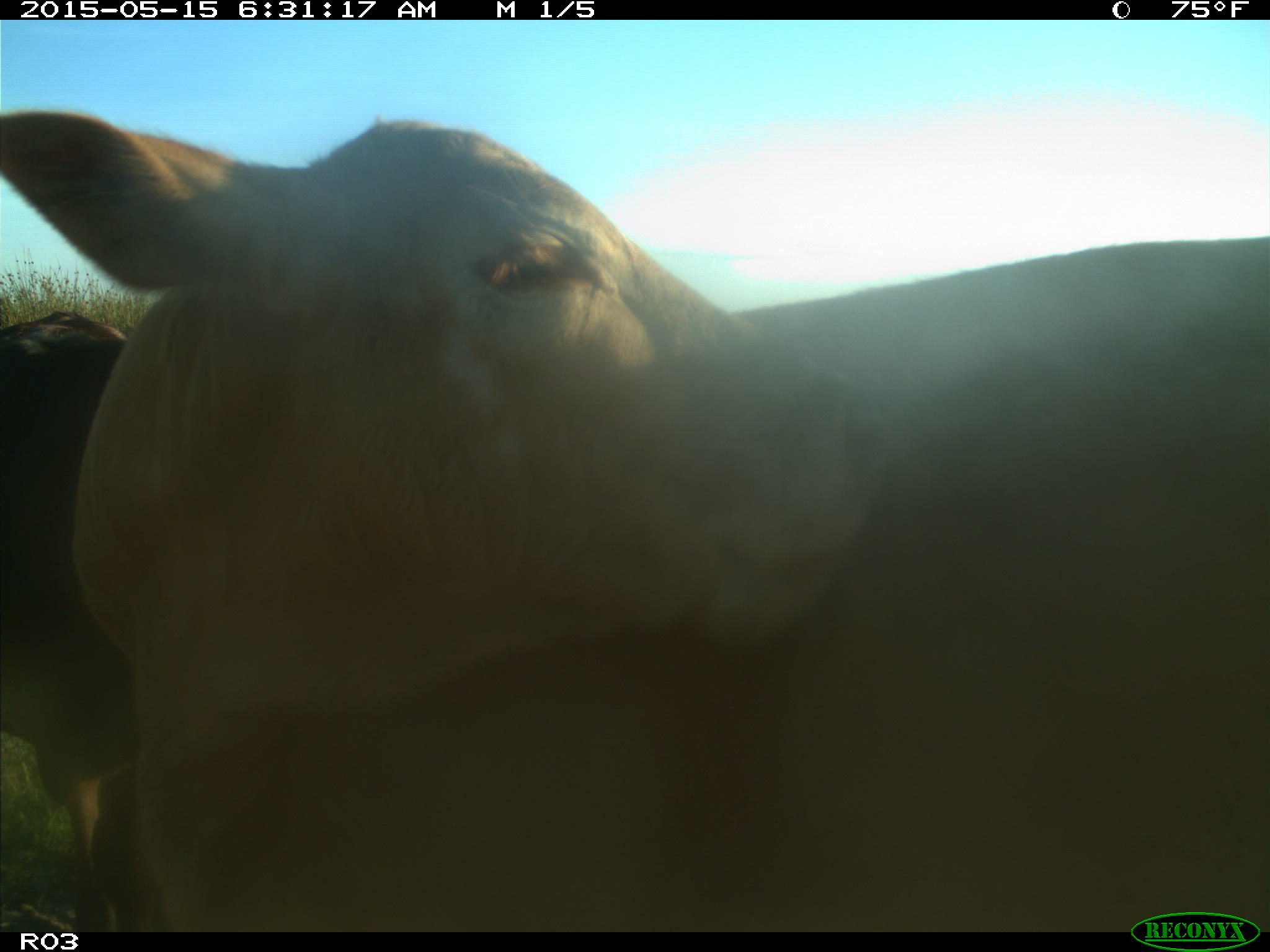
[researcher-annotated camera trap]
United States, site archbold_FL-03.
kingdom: Animalia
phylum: Chordata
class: Mammalia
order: Artiodactyla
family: Bovidae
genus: Bos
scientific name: Bos taurus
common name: domestic cow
Bos taurus (domestic cow).